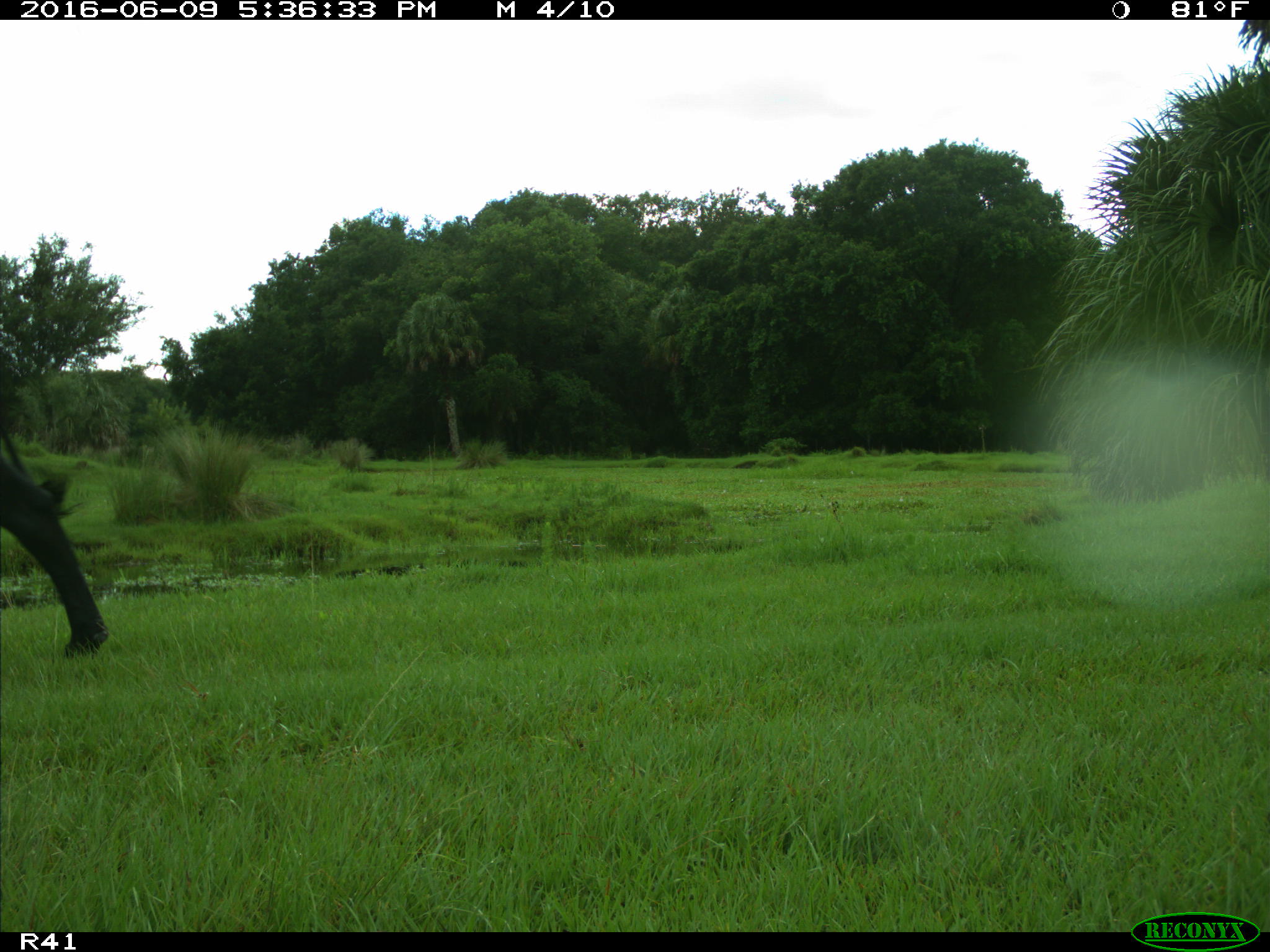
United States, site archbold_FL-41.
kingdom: Animalia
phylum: Chordata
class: Mammalia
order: Artiodactyla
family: Bovidae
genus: Bos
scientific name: Bos taurus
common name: domestic cow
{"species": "Bos taurus (domestic cow)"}